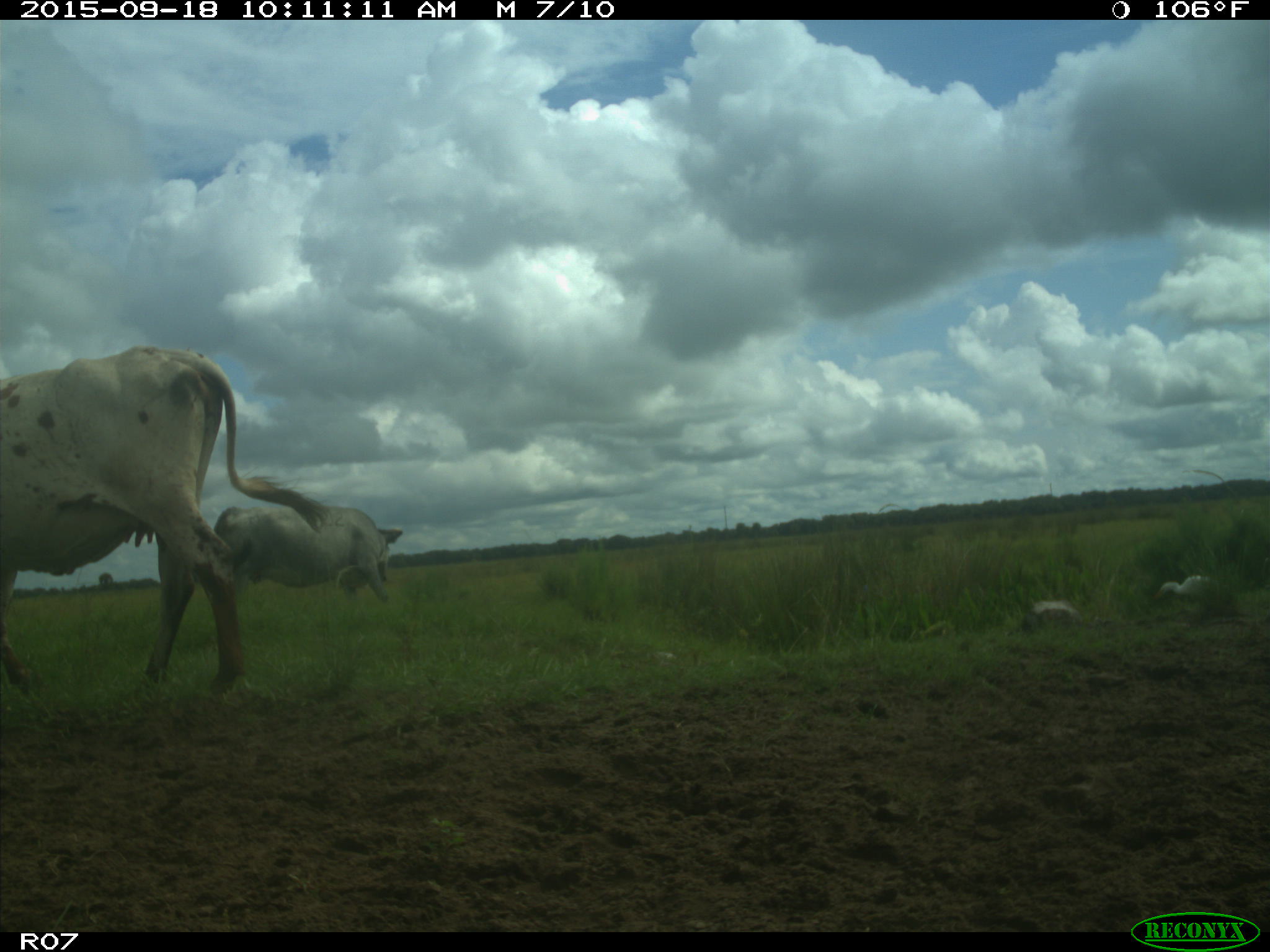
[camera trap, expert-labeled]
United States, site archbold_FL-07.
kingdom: Animalia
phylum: Chordata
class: Mammalia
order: Artiodactyla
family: Bovidae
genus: Bos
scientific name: Bos taurus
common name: domestic cow